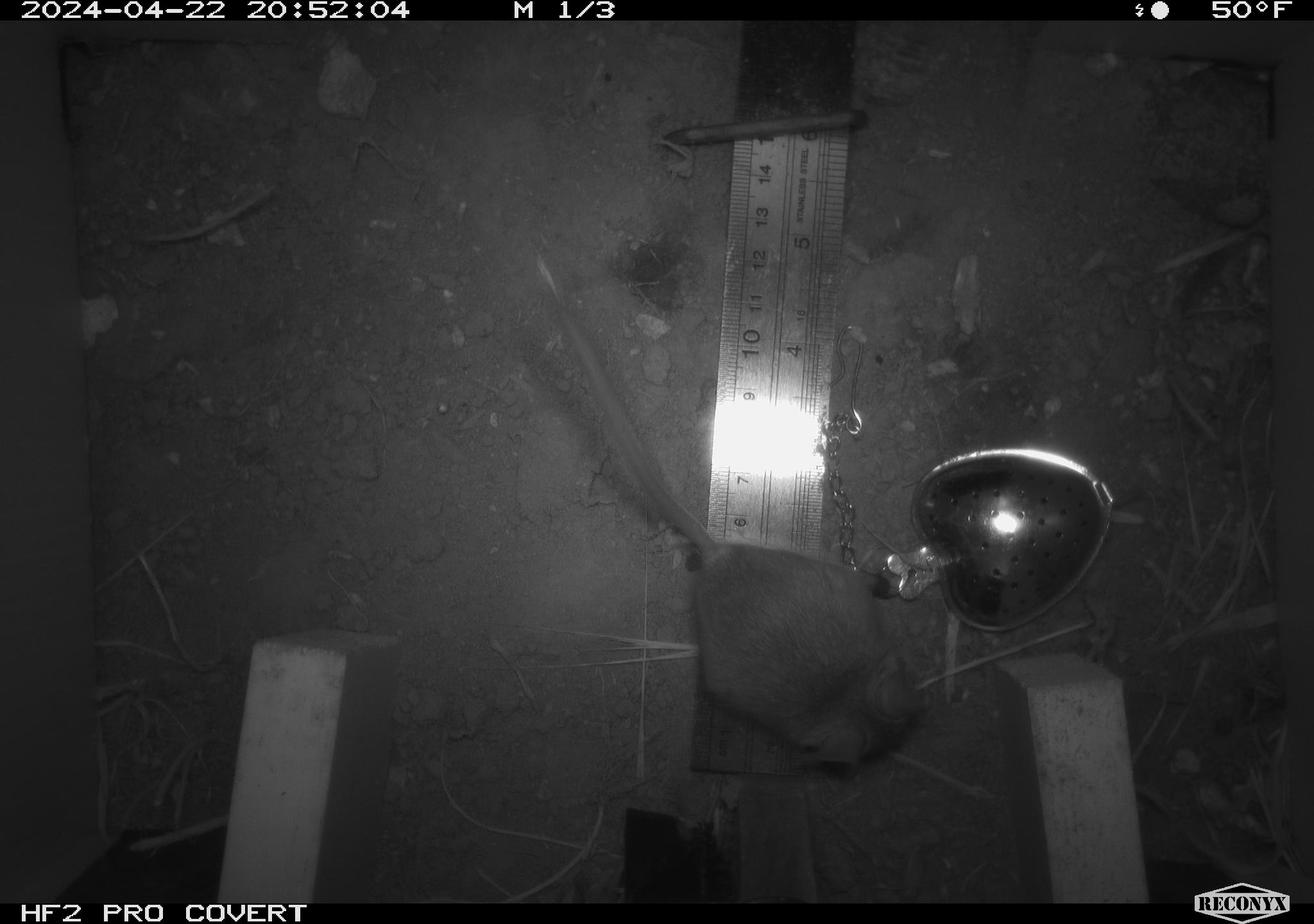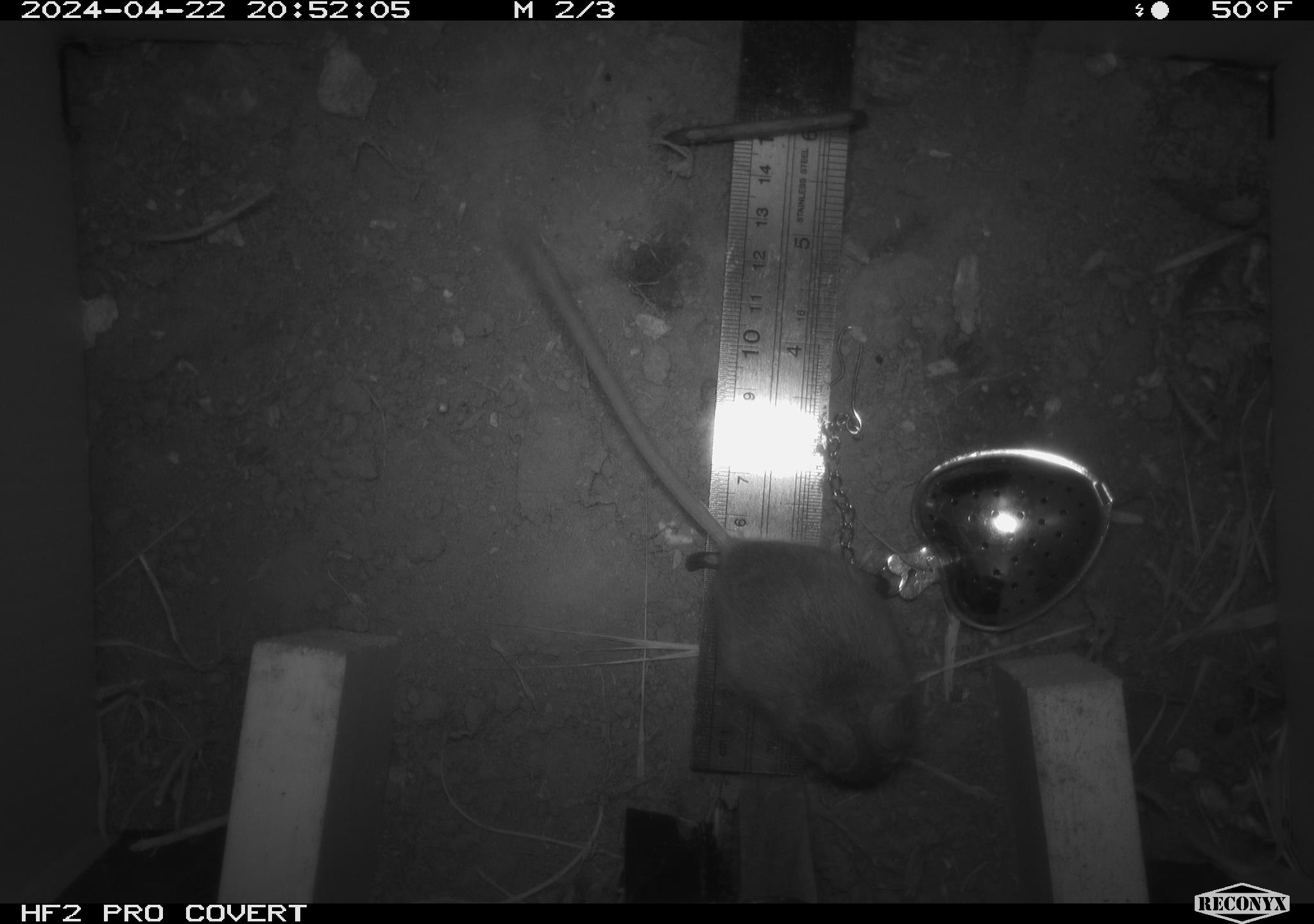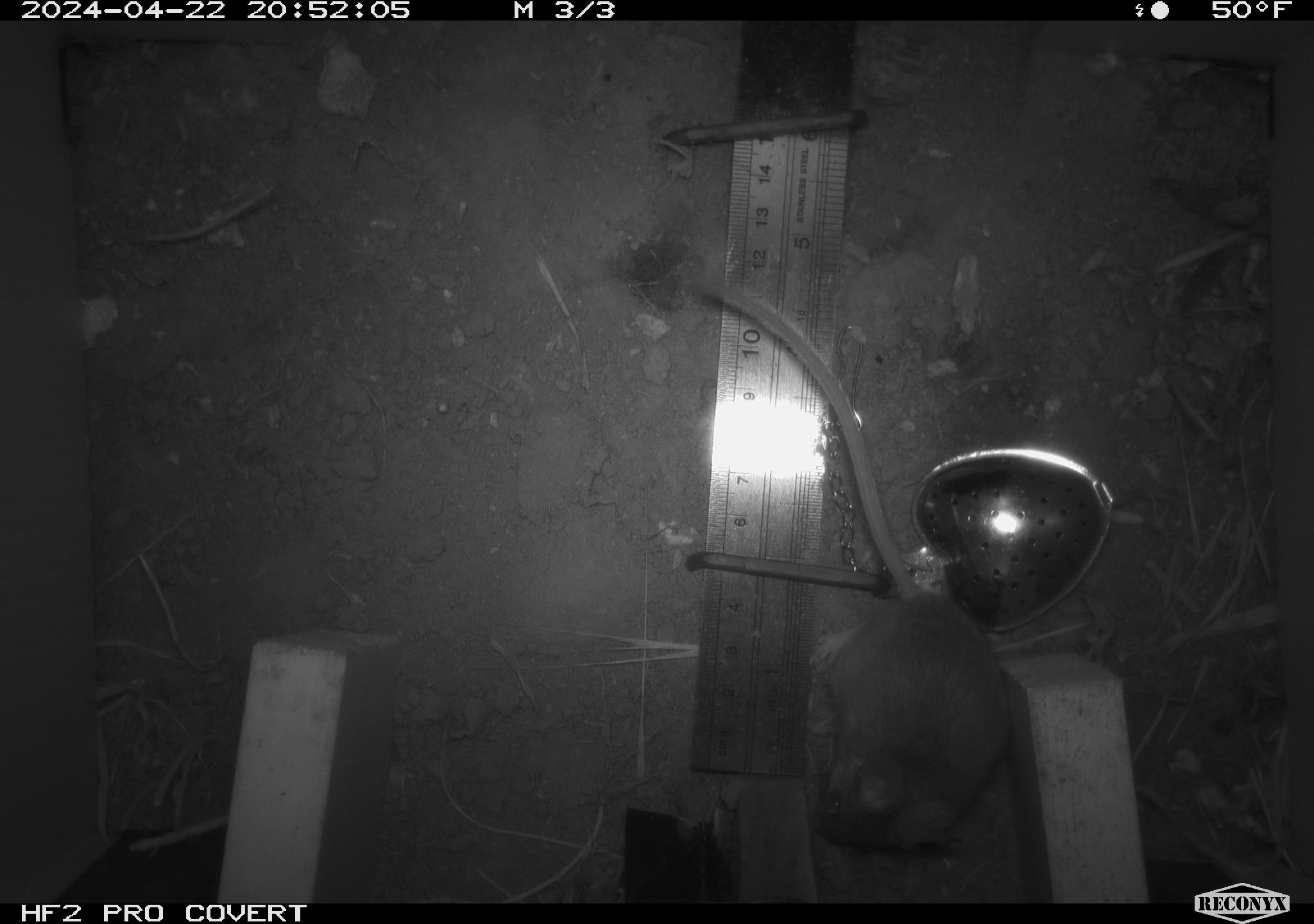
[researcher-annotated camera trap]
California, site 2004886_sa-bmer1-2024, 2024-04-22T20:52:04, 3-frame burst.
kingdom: Animalia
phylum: Chordata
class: Mammalia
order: Rodentia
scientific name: Rodentia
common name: mouse species